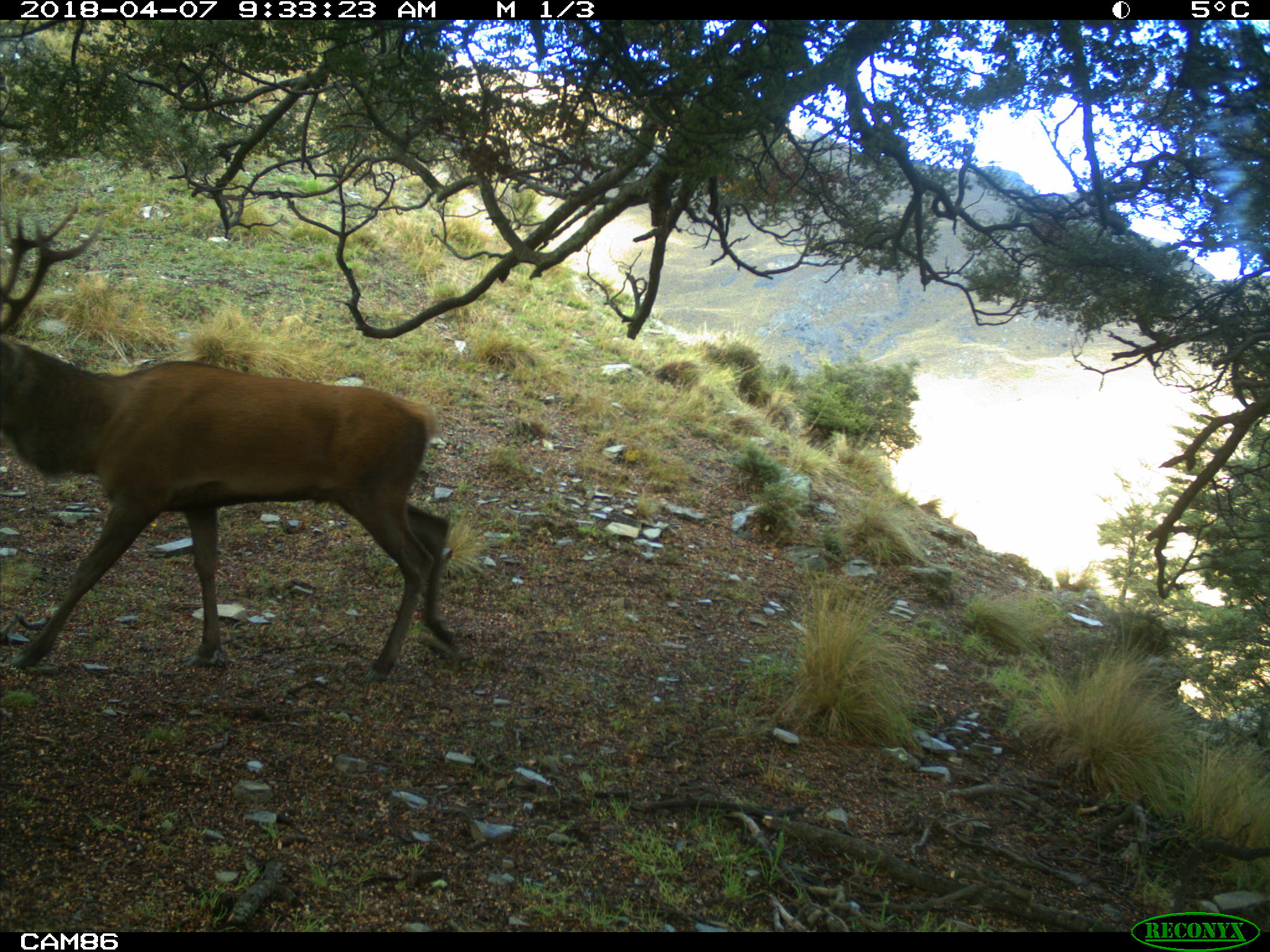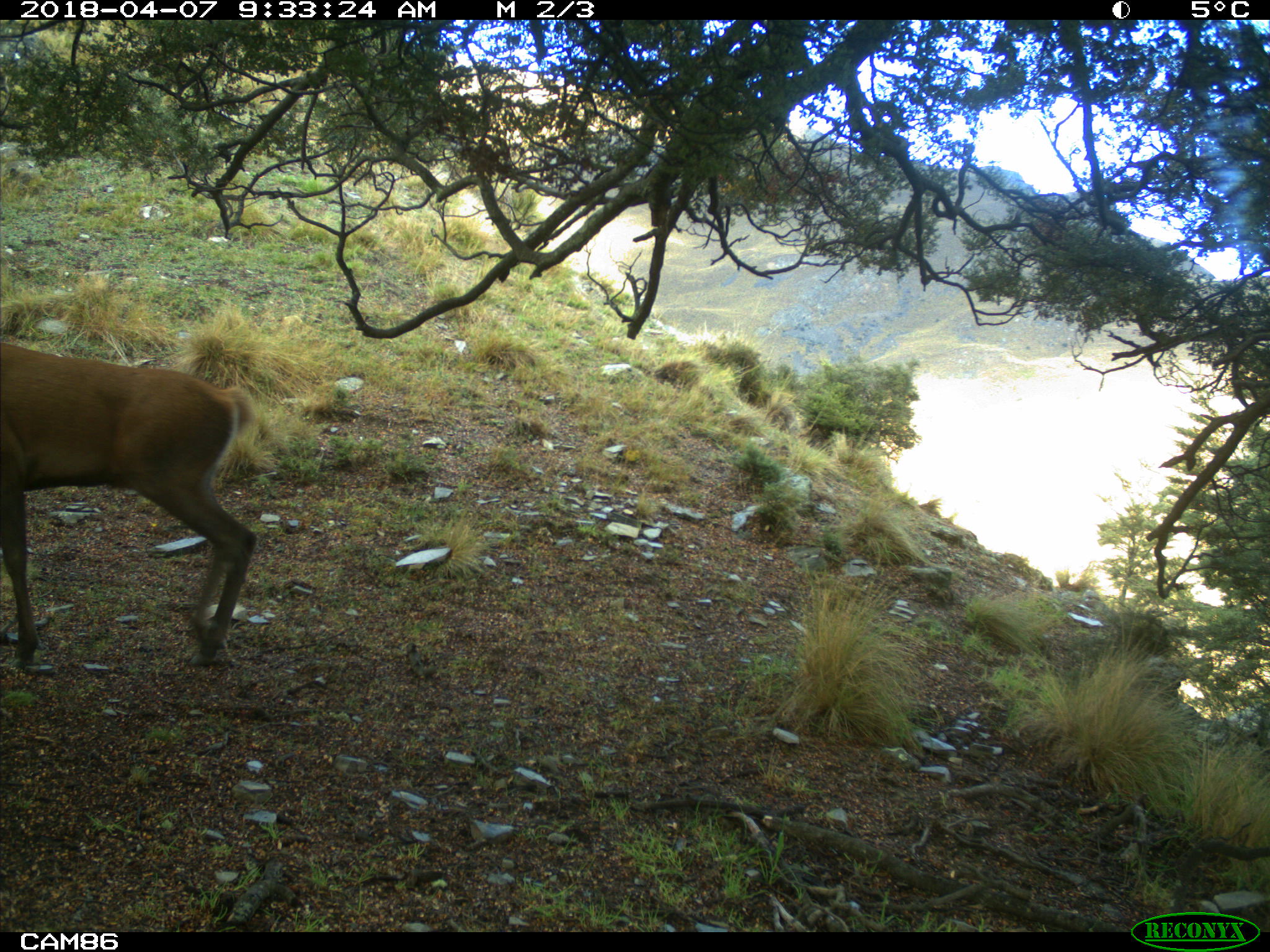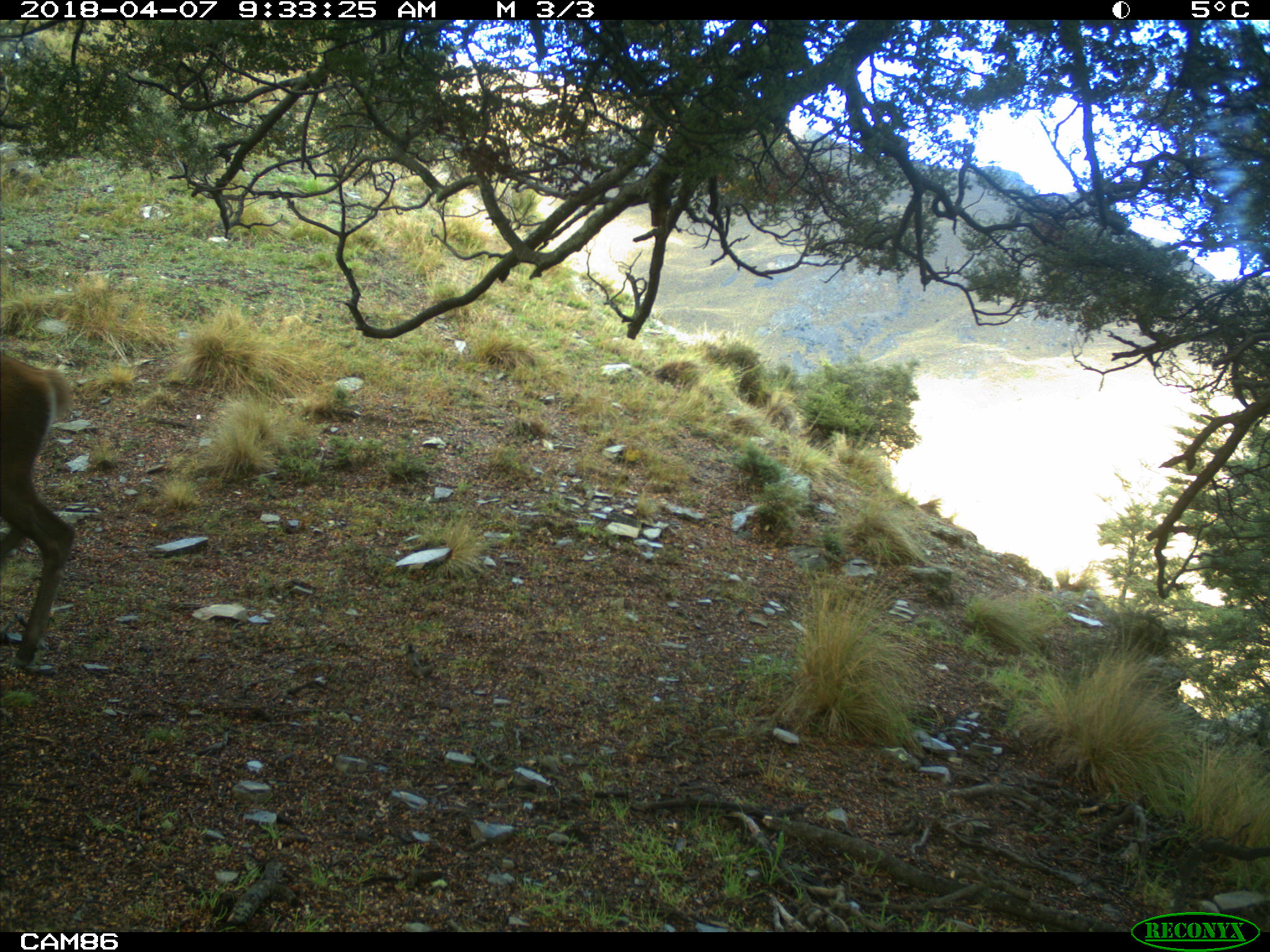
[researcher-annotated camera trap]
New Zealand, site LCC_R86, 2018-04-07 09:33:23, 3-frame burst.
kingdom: Animalia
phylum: Chordata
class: Mammalia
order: Artiodactyla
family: Cervidae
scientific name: Cervidae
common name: deer